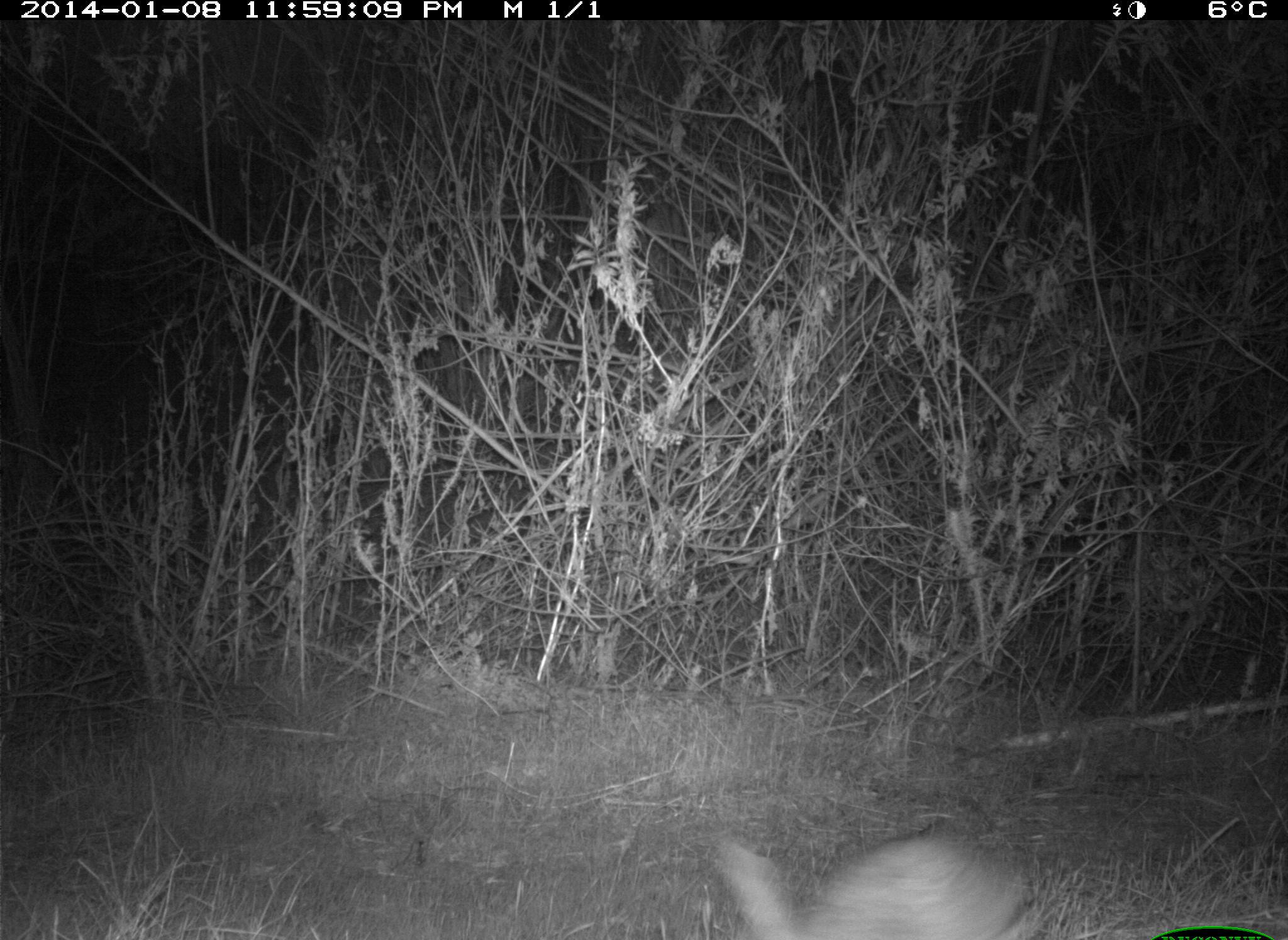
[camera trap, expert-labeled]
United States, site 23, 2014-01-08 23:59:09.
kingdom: Animalia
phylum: Chordata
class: Mammalia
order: Lagomorpha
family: Leporidae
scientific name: Leporidae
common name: rabbits and hares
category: rabbit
Rabbit (rabbits and hares) (Leporidae).